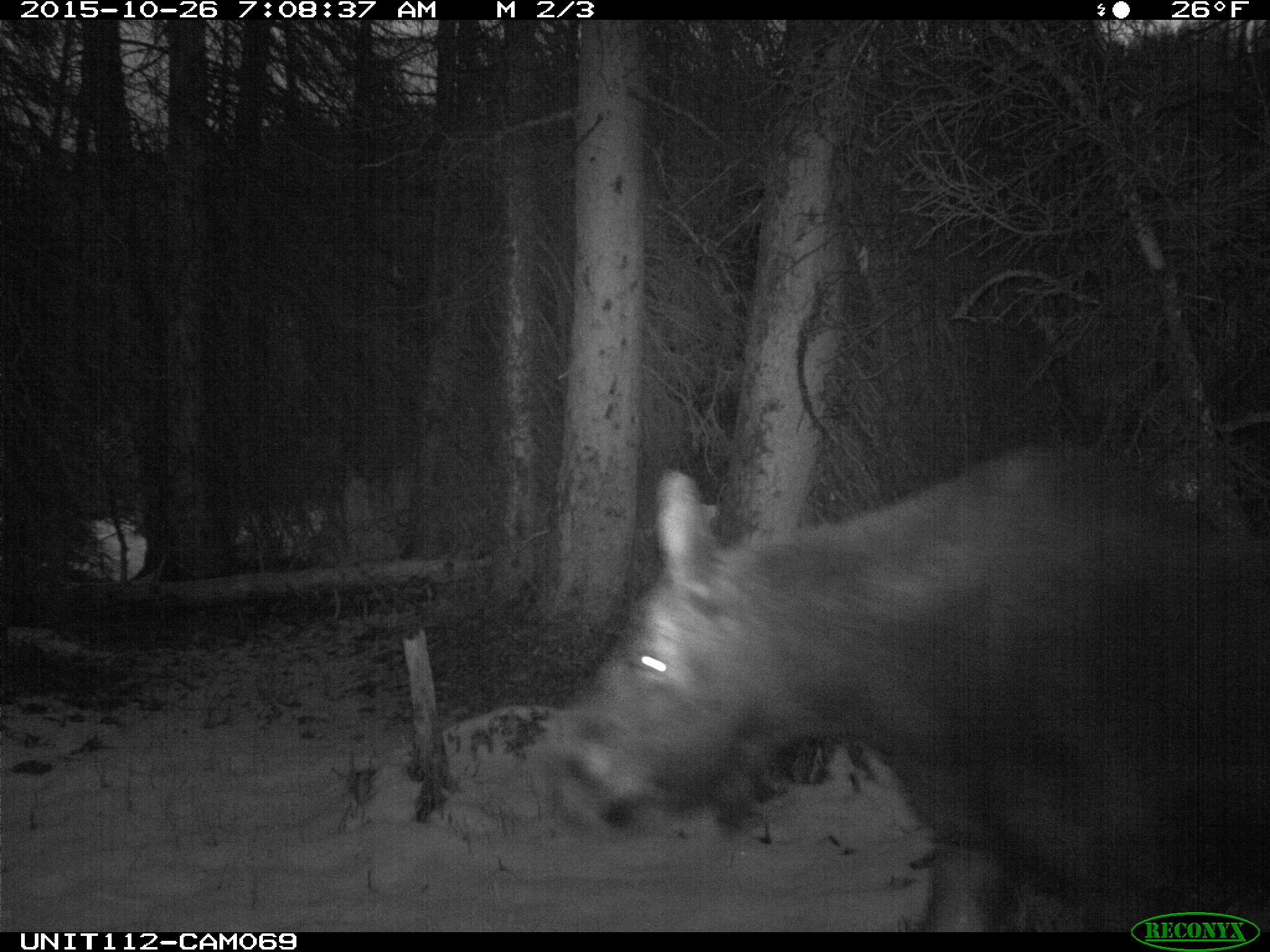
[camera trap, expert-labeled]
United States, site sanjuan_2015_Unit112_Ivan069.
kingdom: Animalia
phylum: Chordata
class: Mammalia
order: Artiodactyla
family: Cervidae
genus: Alces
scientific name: Alces alces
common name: moose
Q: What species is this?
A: Alces alces (moose).